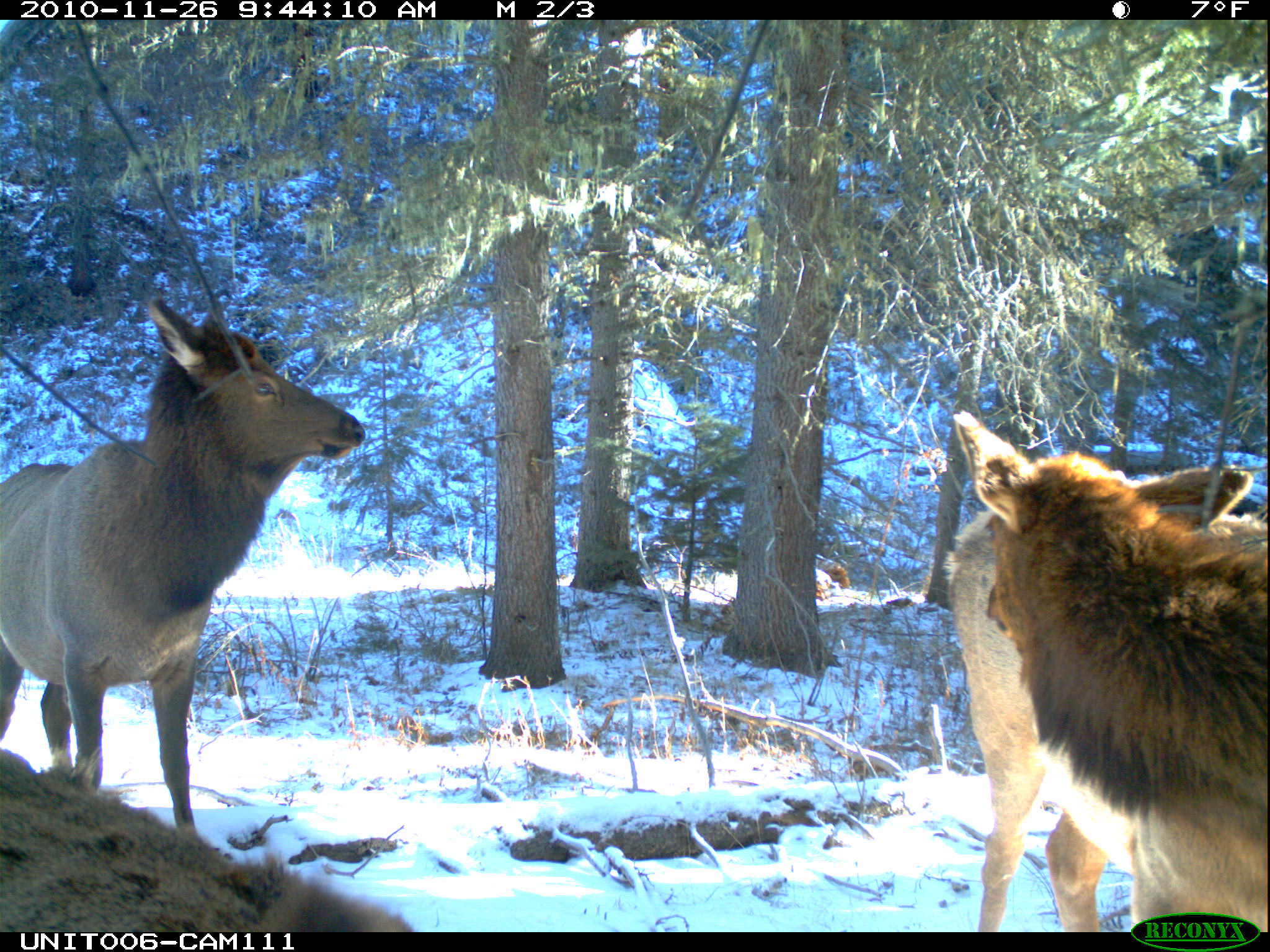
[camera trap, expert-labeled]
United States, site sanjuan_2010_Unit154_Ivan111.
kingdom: Animalia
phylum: Chordata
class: Mammalia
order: Artiodactyla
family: Cervidae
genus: Cervus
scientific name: Cervus elaphus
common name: red deer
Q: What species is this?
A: Cervus elaphus (red deer).